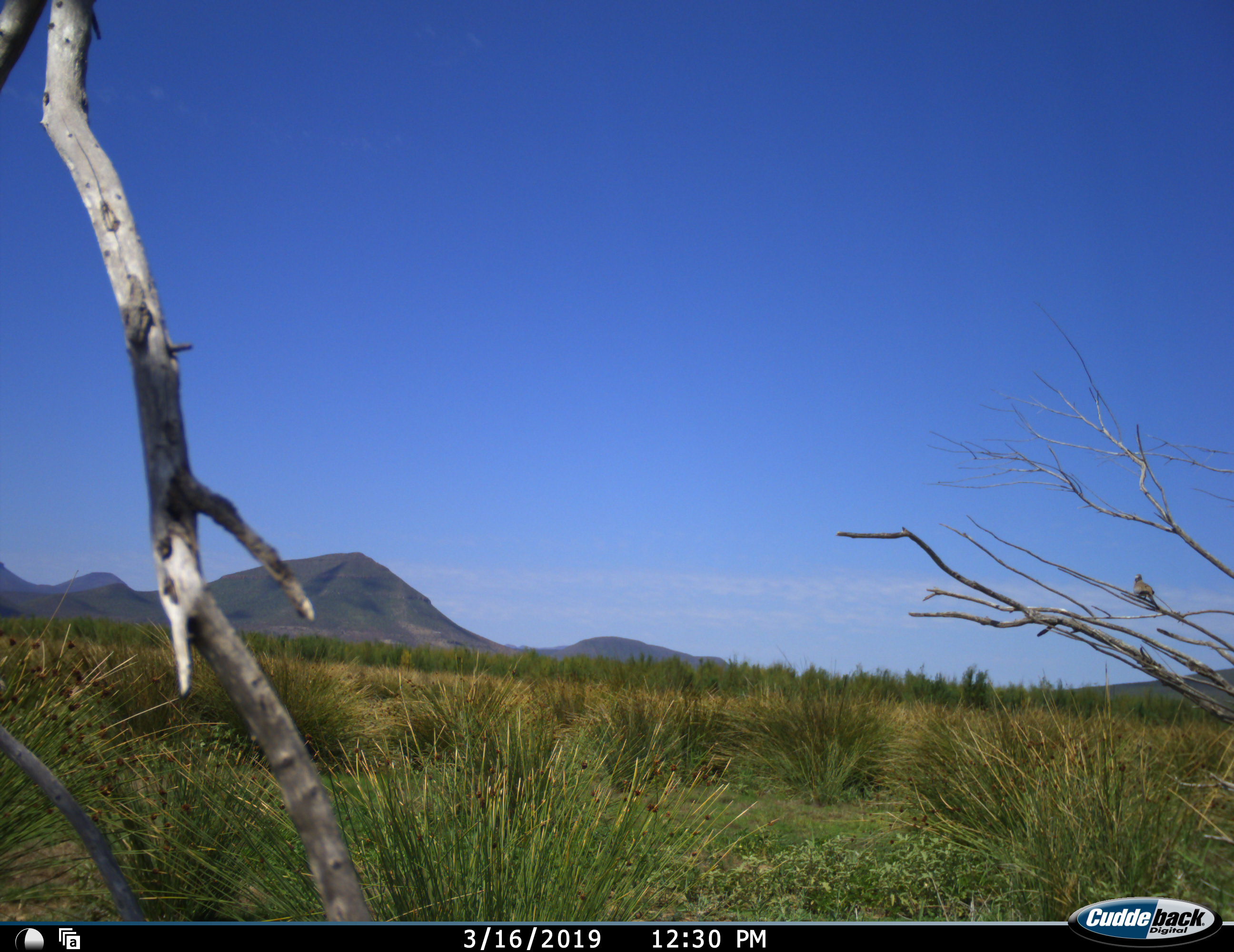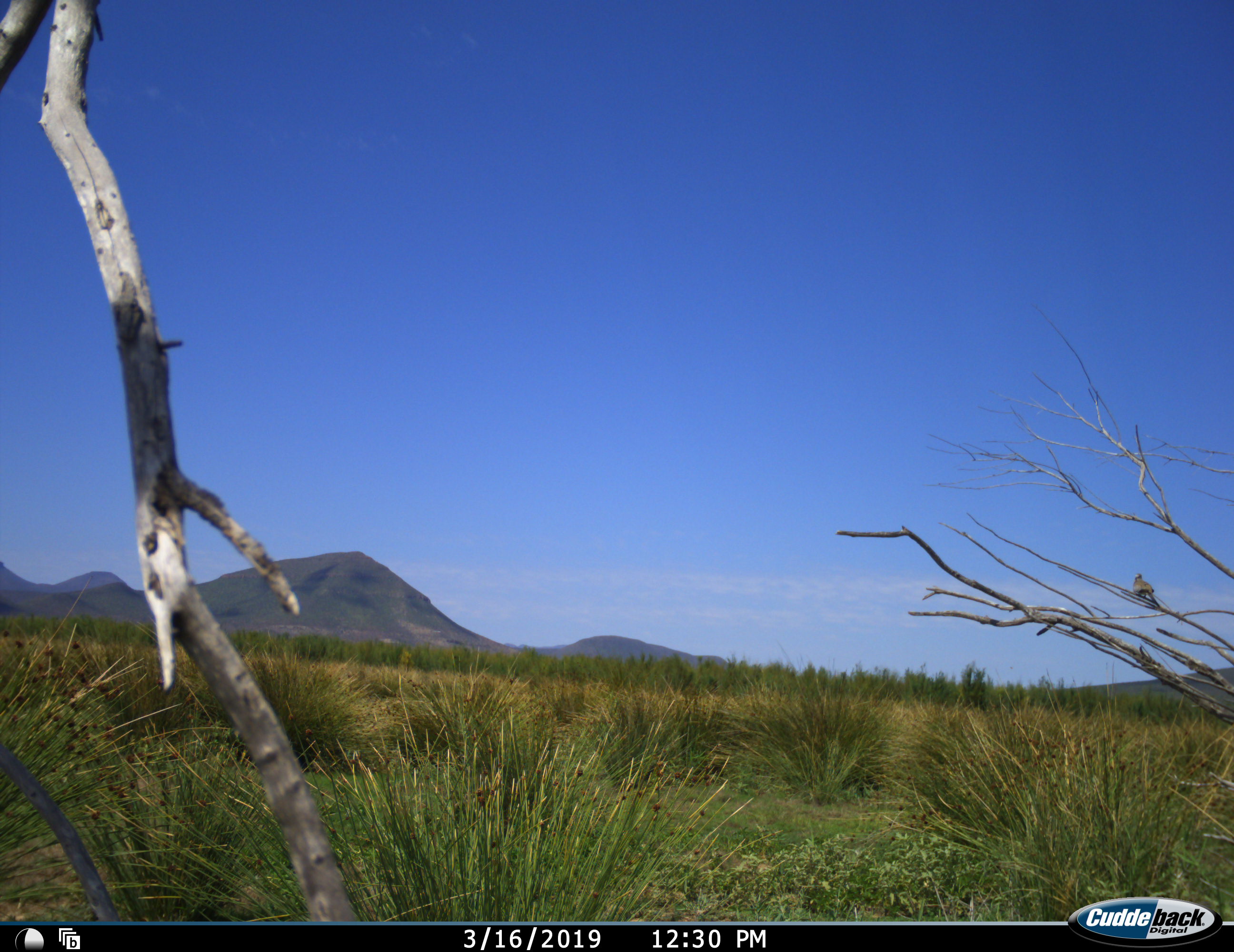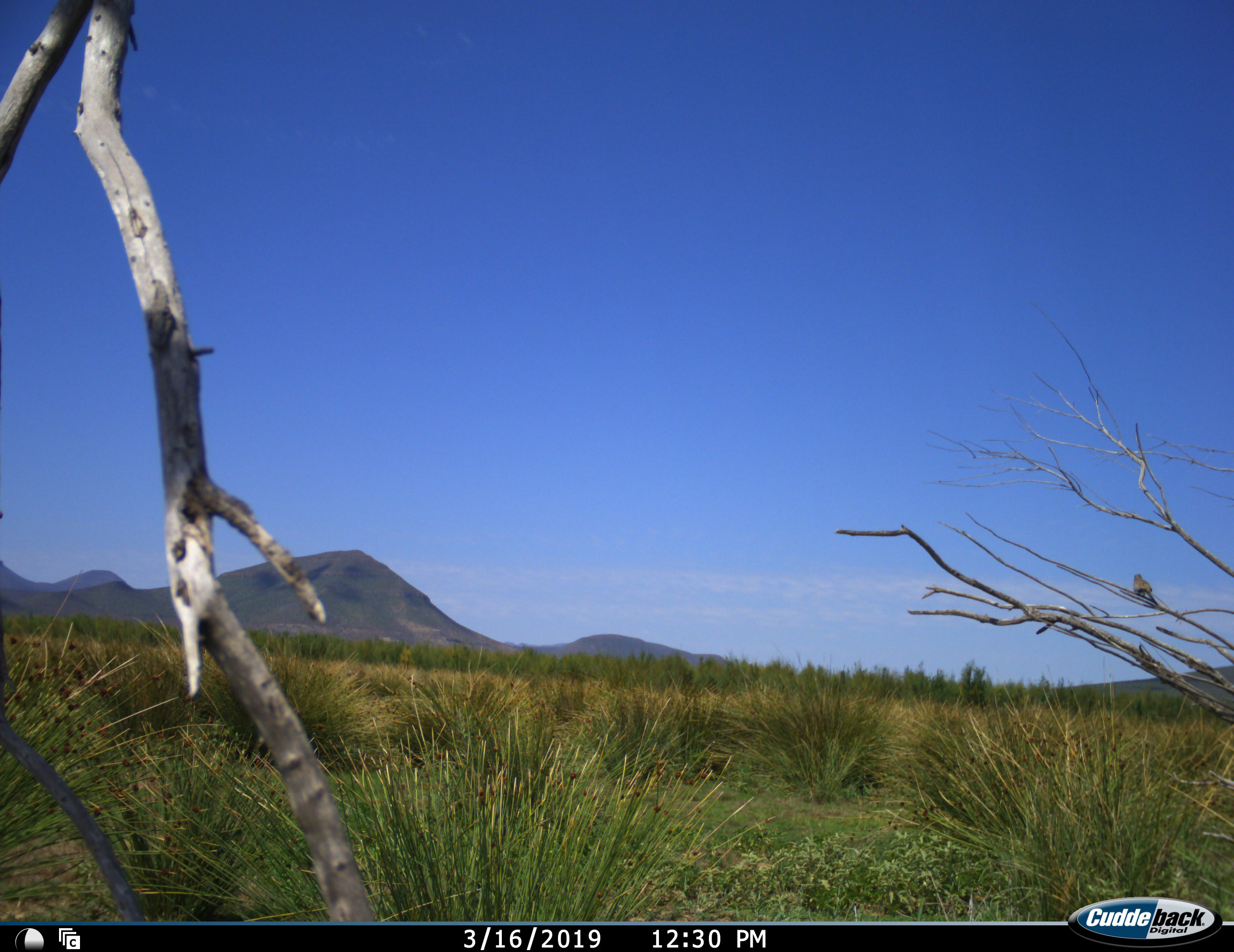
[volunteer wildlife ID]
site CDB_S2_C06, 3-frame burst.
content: unidentified animal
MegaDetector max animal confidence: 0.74